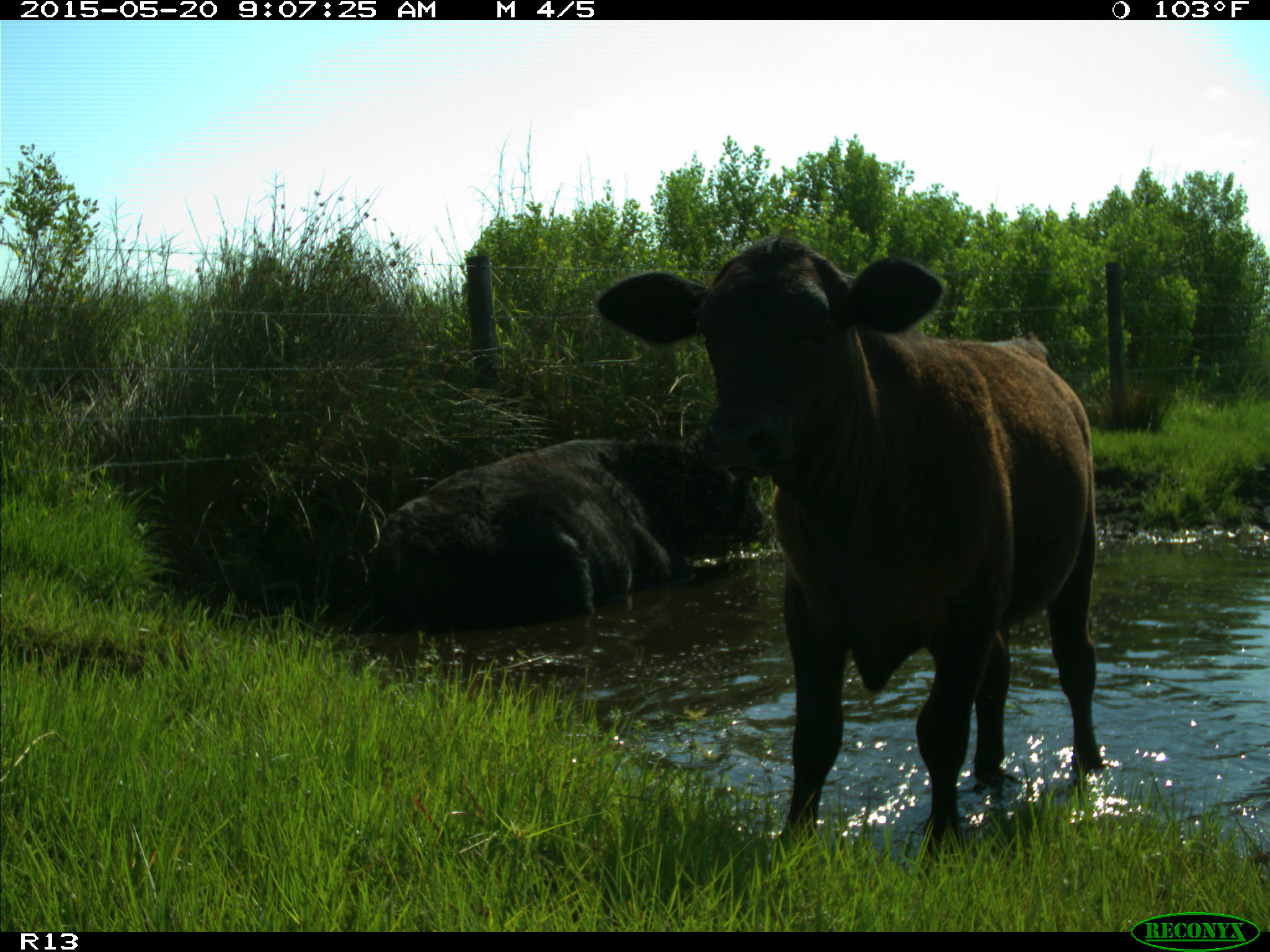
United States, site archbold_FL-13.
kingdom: Animalia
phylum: Chordata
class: Mammalia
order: Artiodactyla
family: Bovidae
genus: Bos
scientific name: Bos taurus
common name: domestic cow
Bos taurus (domestic cow).